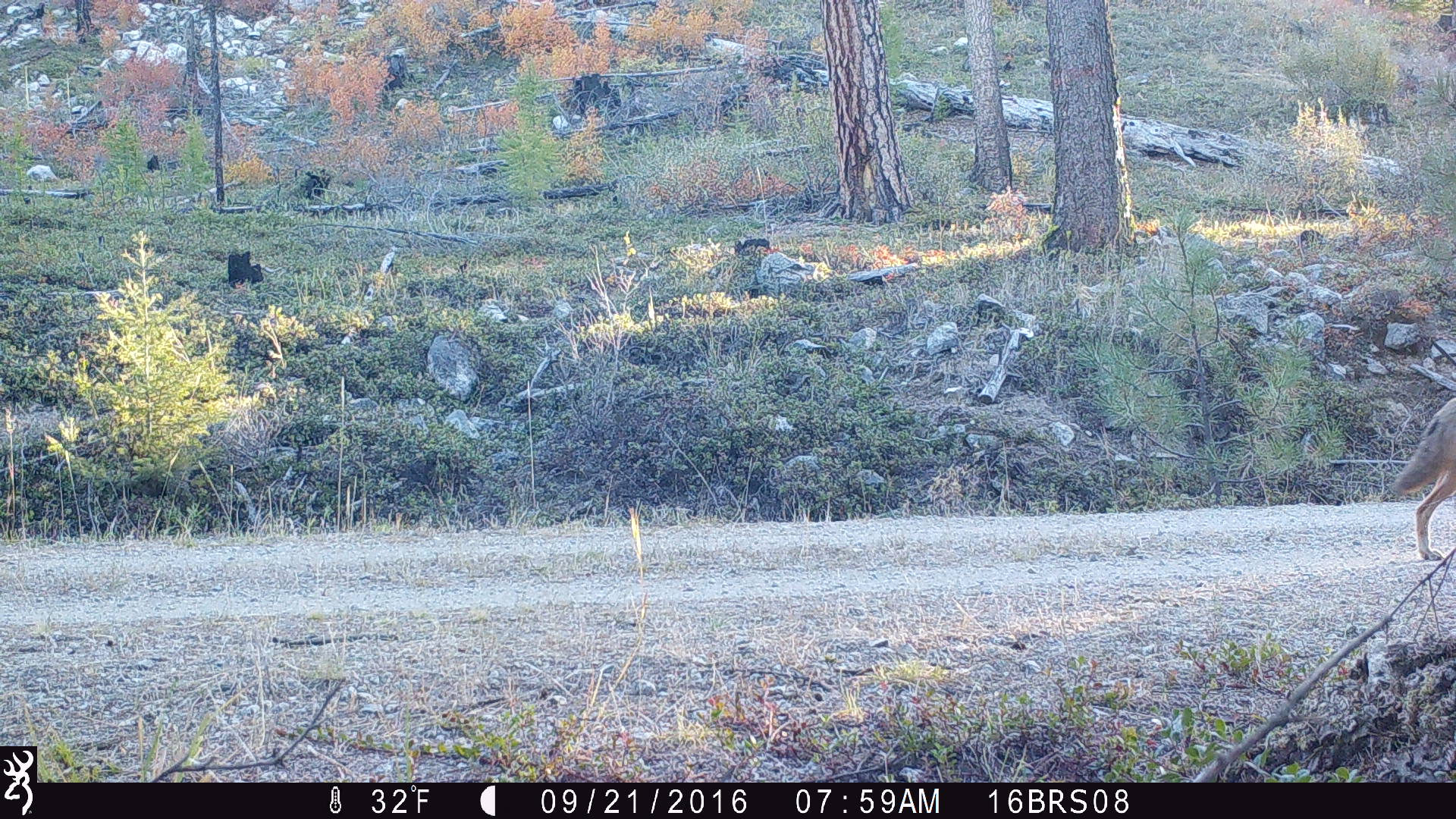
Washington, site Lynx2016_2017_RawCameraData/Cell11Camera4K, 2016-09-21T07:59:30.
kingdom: Animalia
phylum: Chordata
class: Mammalia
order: Carnivora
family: Canidae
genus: Canis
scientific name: Canis latrans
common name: coyote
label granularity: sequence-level